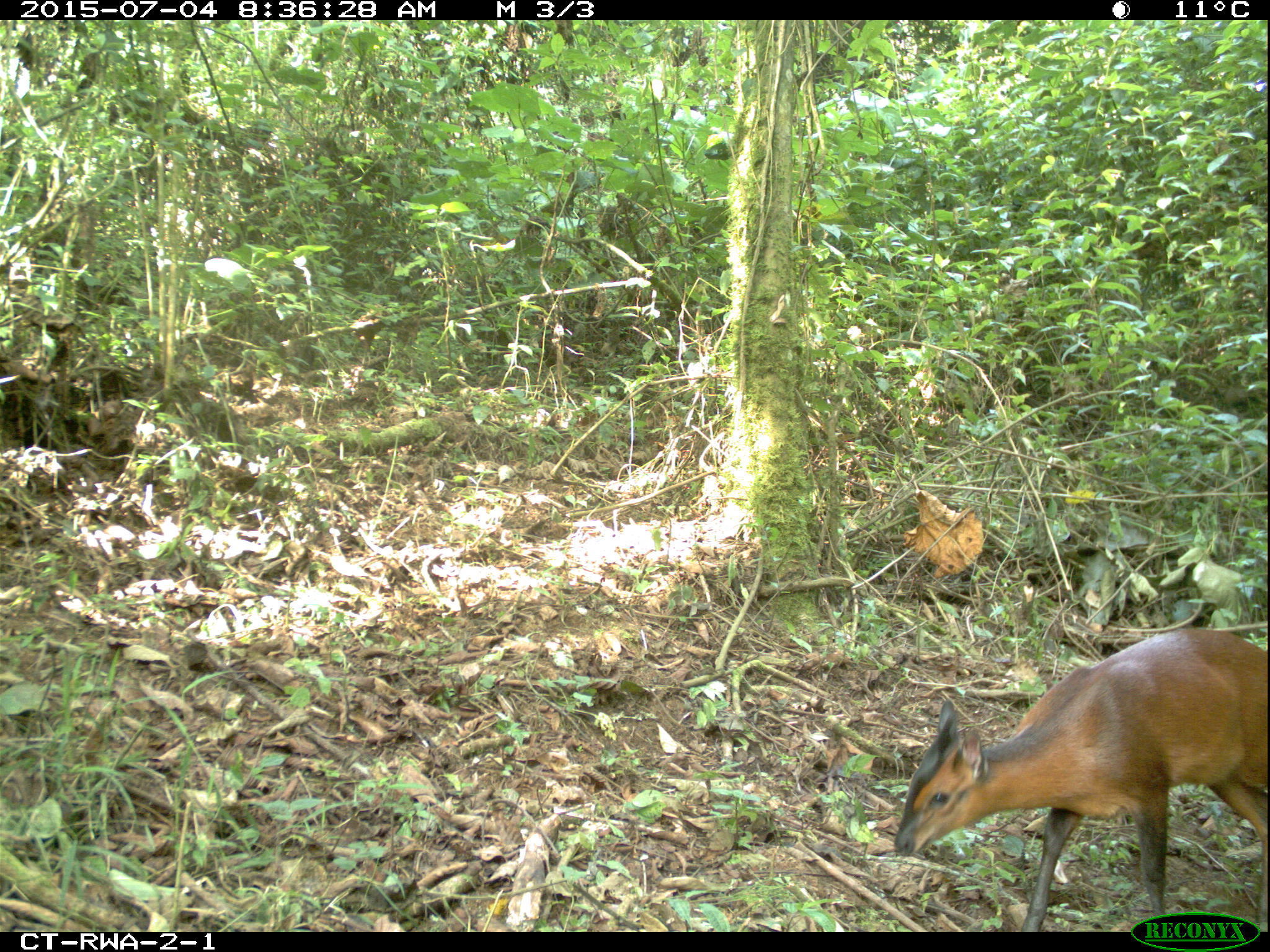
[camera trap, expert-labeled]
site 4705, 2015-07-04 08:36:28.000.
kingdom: Animalia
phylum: Chordata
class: Mammalia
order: Artiodactyla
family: Bovidae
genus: Cephalophus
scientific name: Cephalophus nigrifrons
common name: black-fronted duiker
Cephalophus nigrifrons (black-fronted duiker), count 1.